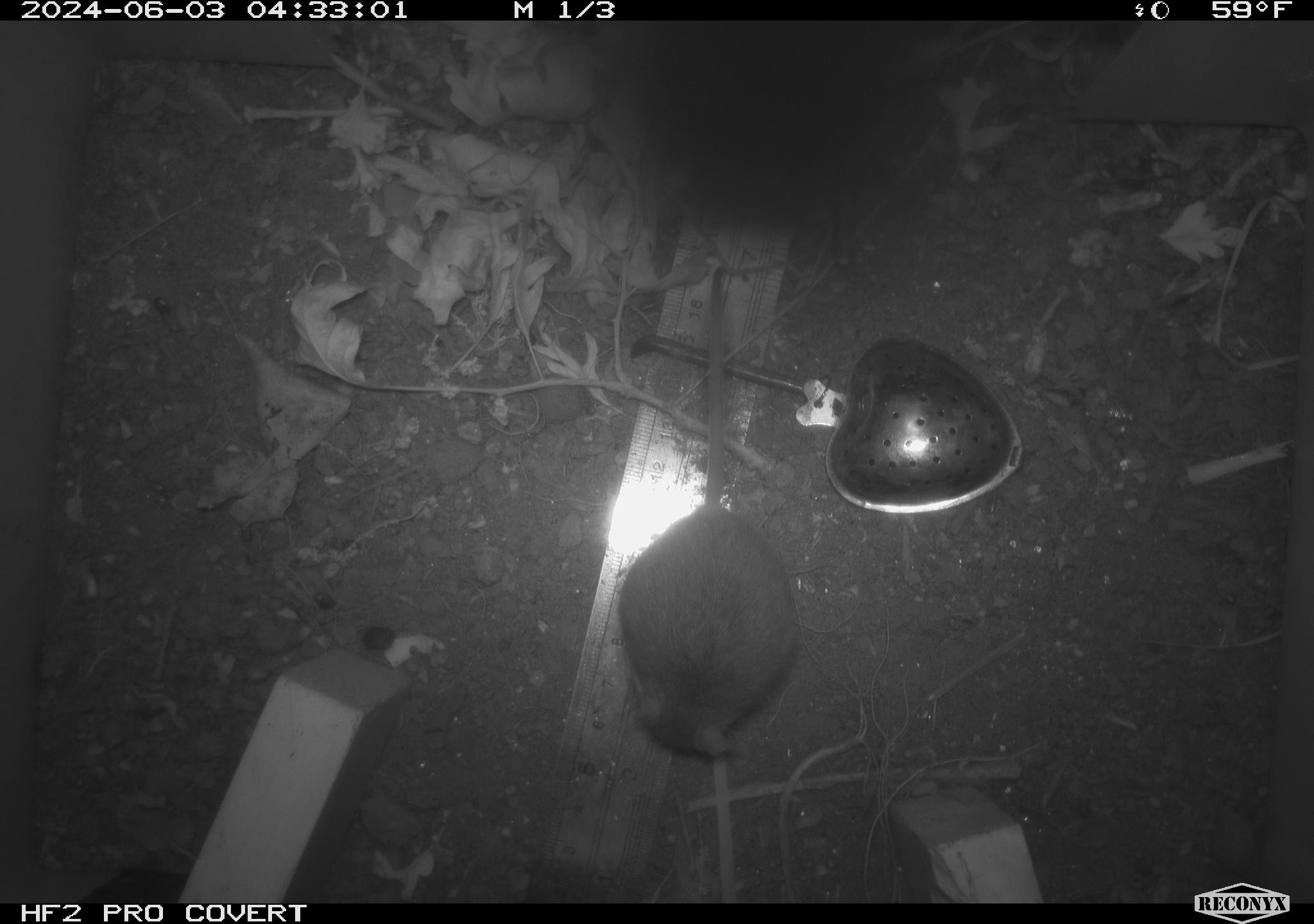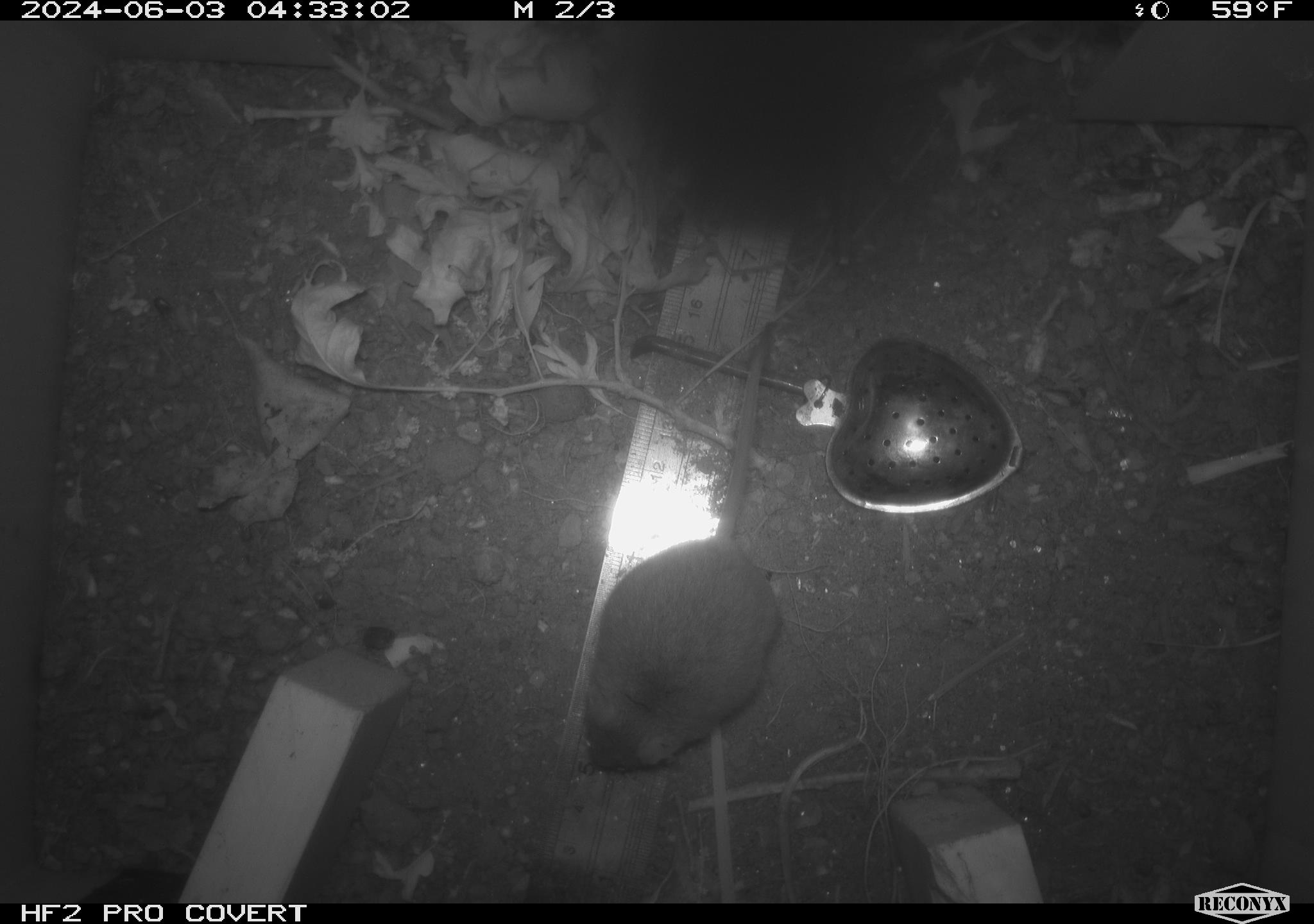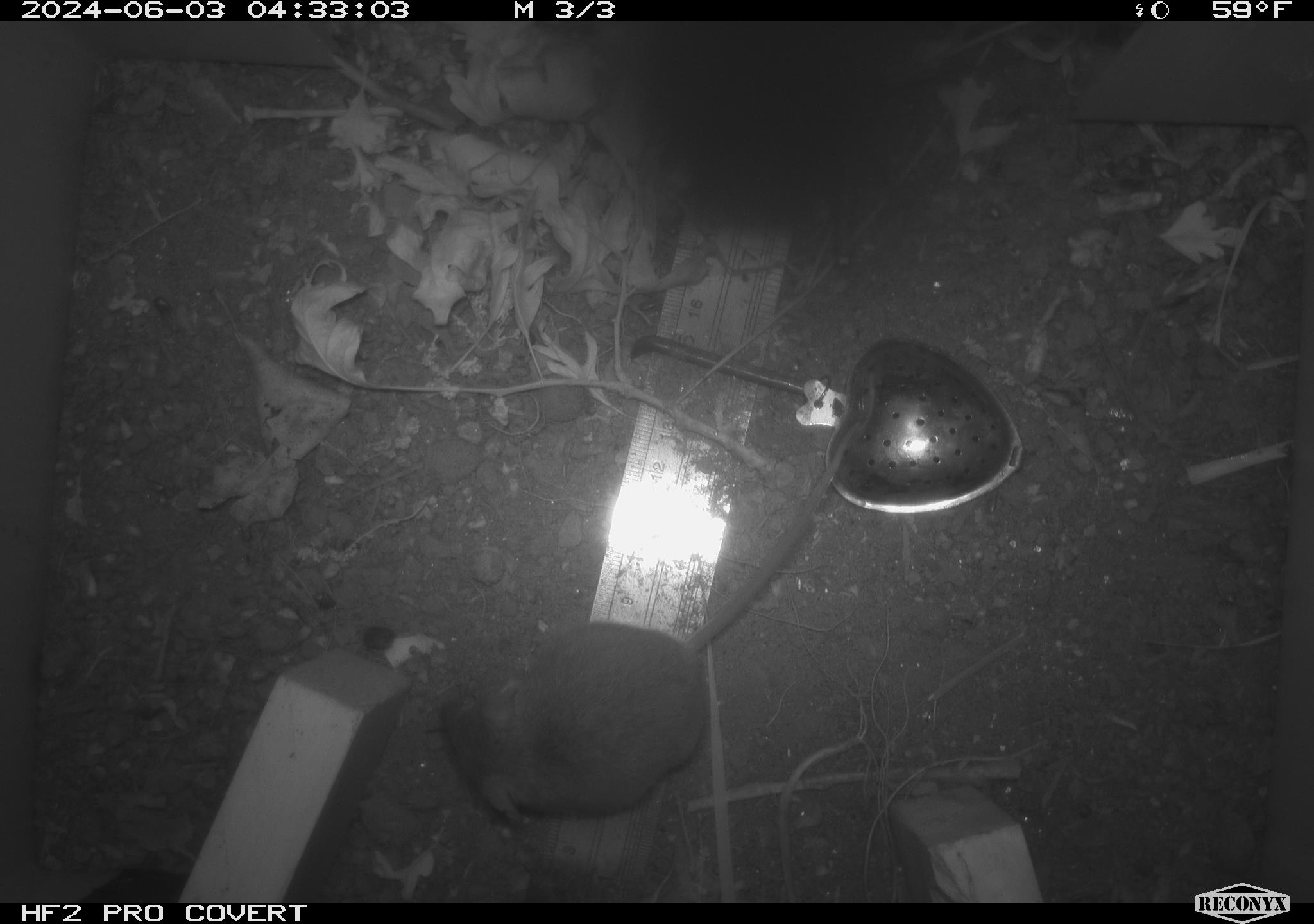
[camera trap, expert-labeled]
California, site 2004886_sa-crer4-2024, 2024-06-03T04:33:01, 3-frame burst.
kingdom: Animalia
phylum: Chordata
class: Mammalia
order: Rodentia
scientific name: Rodentia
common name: mouse species